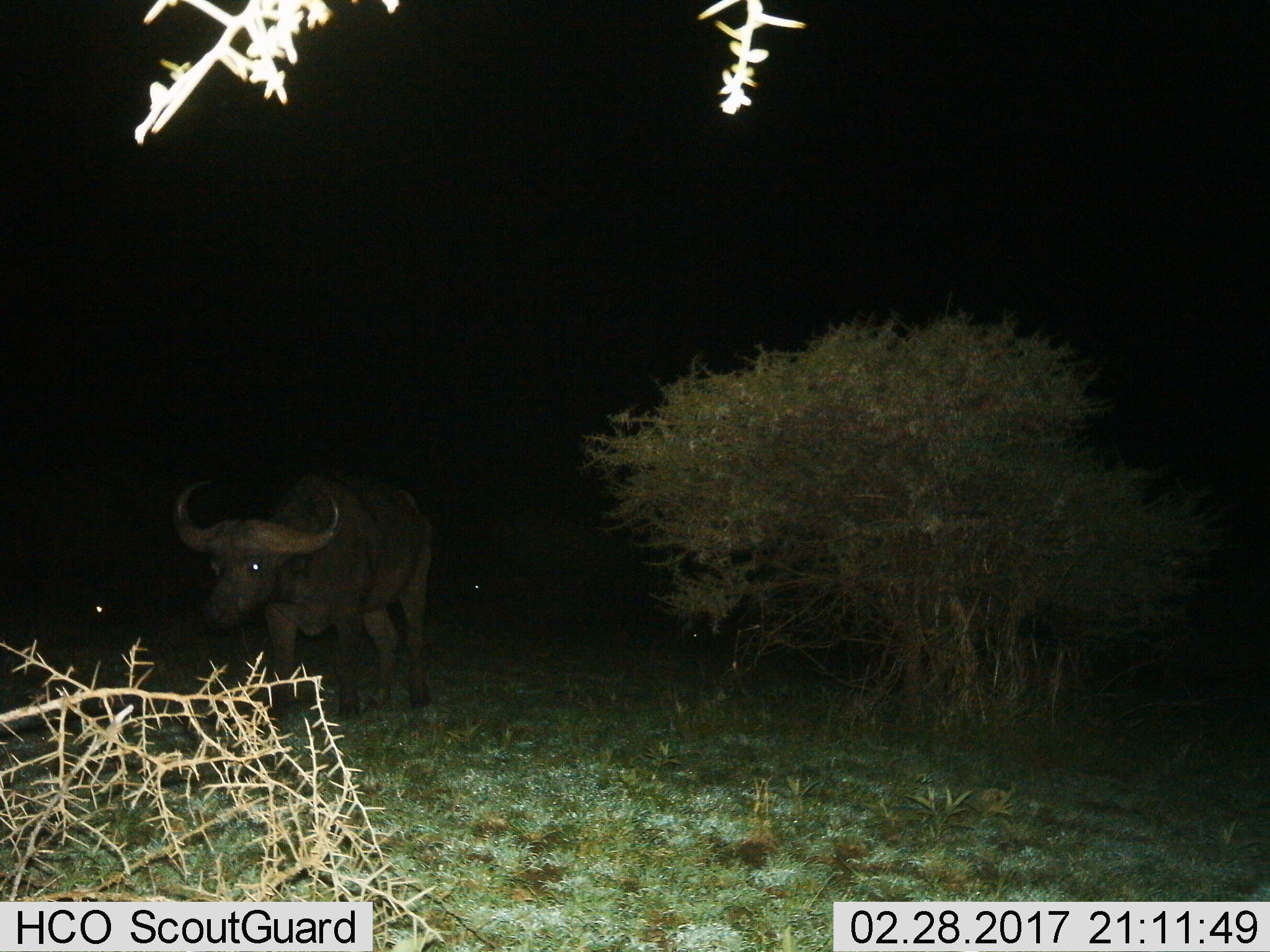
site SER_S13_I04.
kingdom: Animalia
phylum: Chordata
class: Mammalia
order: Artiodactyla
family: Bovidae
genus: Syncerus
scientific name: Syncerus caffer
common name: african buffalo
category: buffalo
Buffalo (african buffalo) (Syncerus caffer), count 1. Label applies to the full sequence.